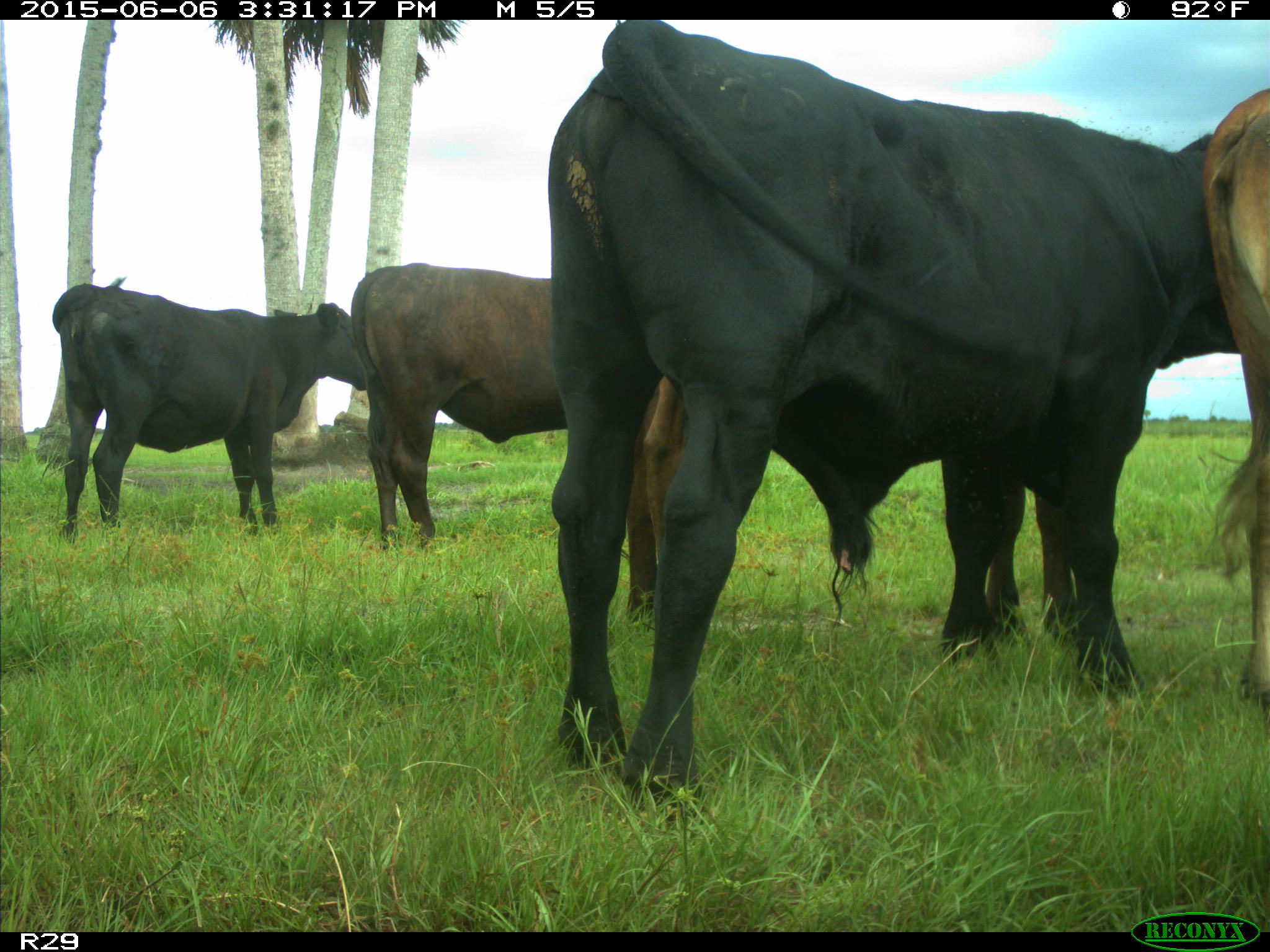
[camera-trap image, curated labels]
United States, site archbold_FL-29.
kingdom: Animalia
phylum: Chordata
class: Mammalia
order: Artiodactyla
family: Bovidae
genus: Bos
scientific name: Bos taurus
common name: domestic cow